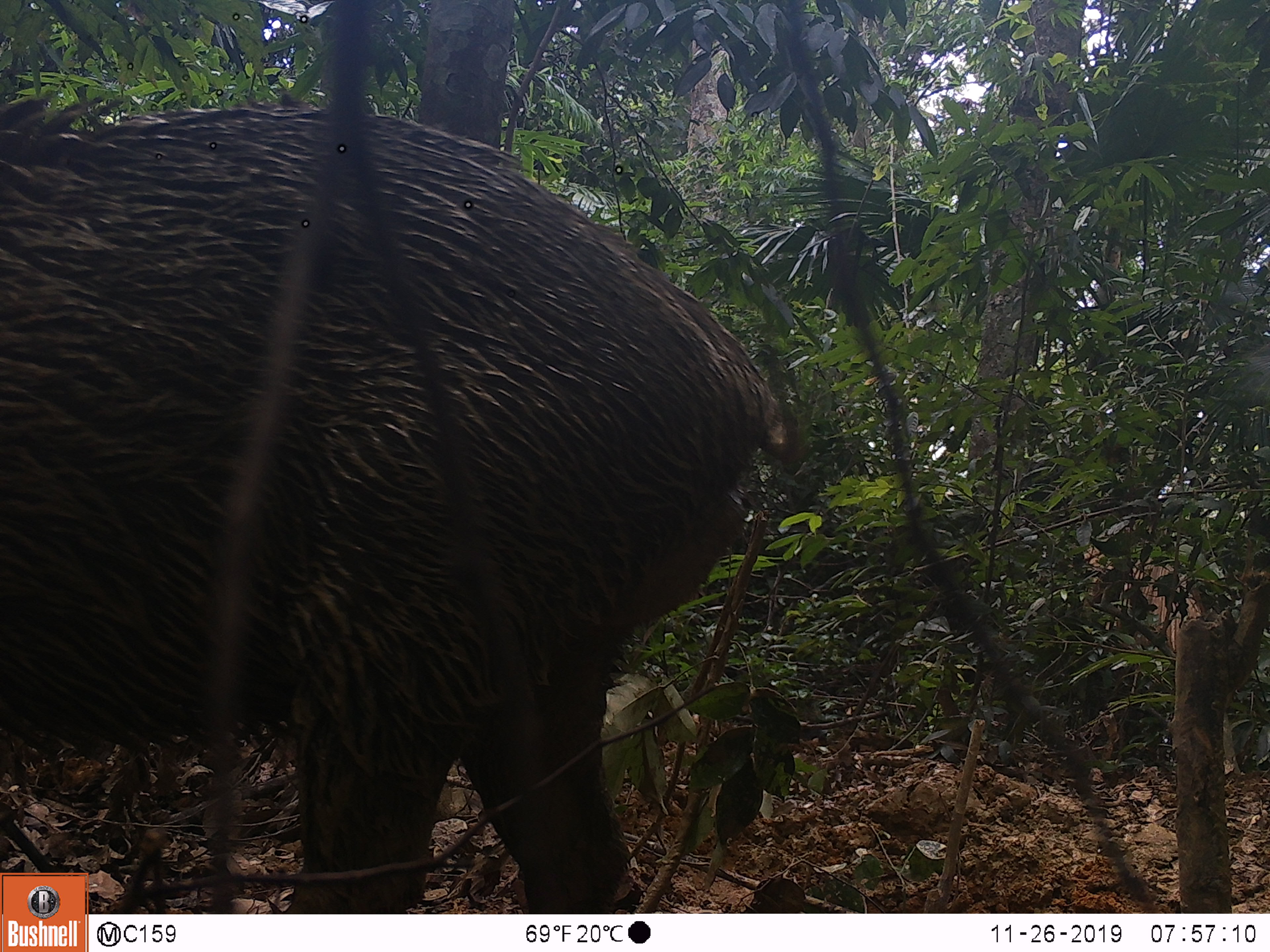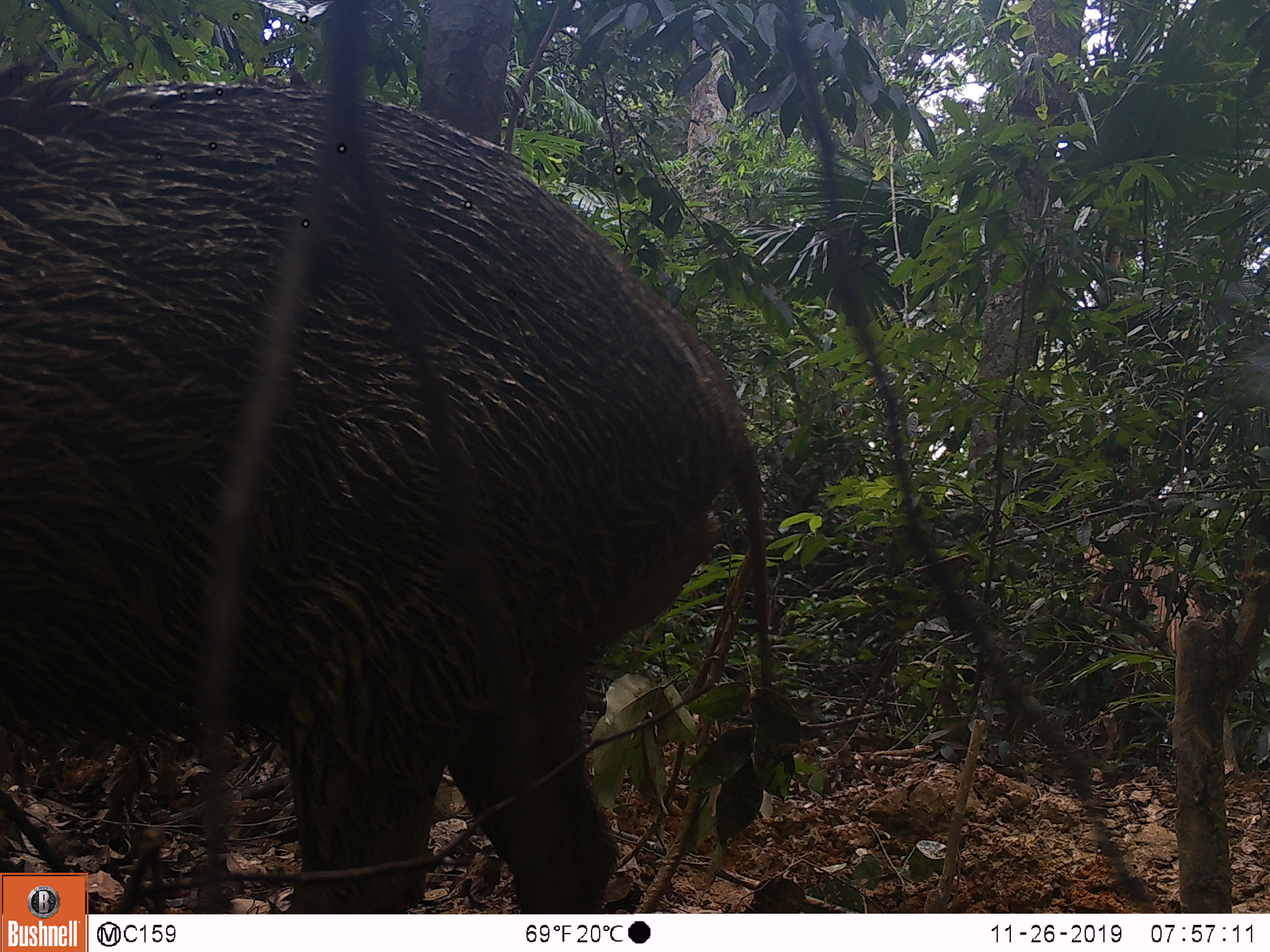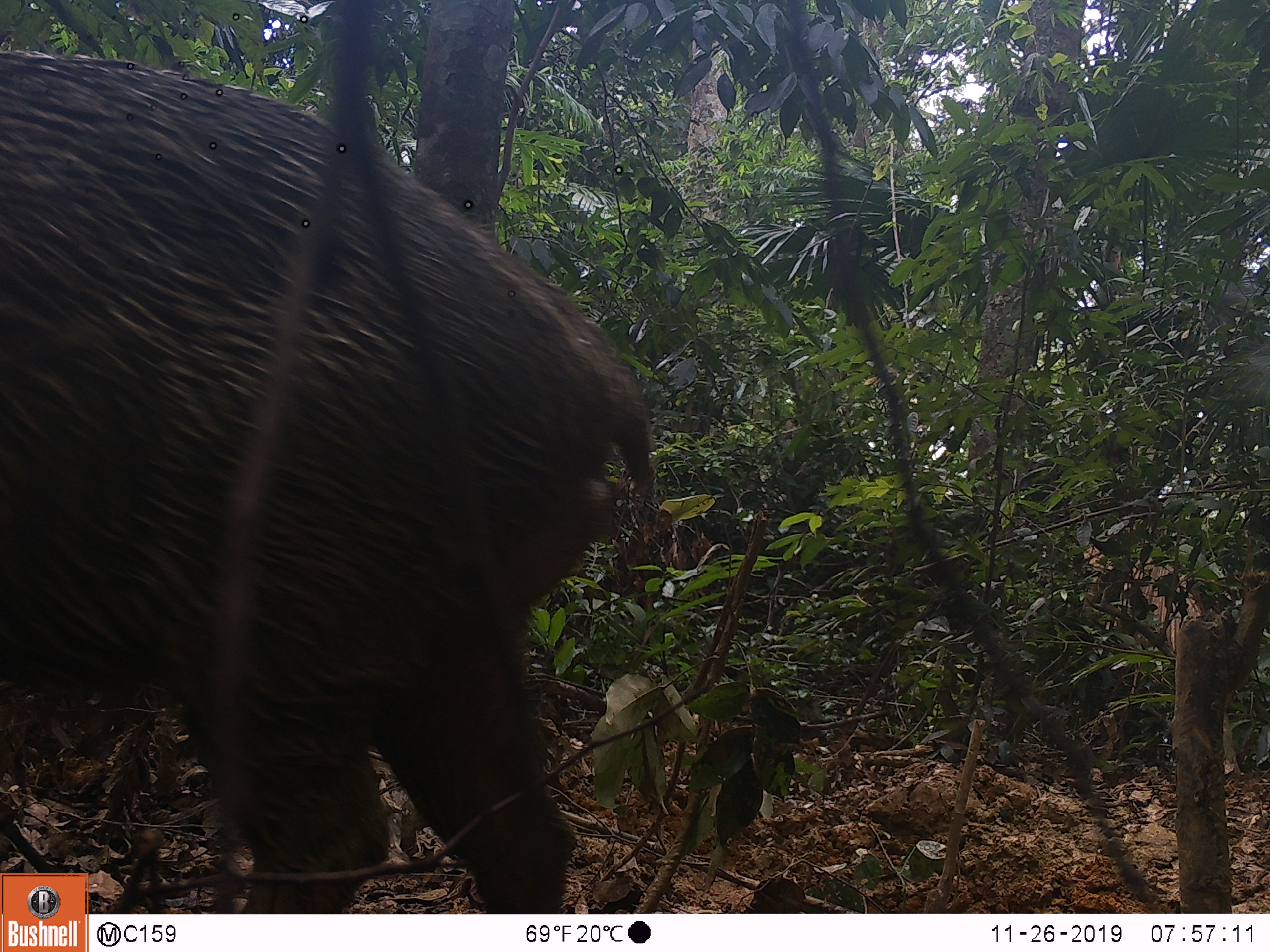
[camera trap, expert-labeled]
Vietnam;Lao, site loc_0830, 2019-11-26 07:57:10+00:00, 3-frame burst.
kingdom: Animalia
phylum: Chordata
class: Mammalia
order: Artiodactyla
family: Suidae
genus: Sus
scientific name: Sus scrofa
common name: eurasian wild pig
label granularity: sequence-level